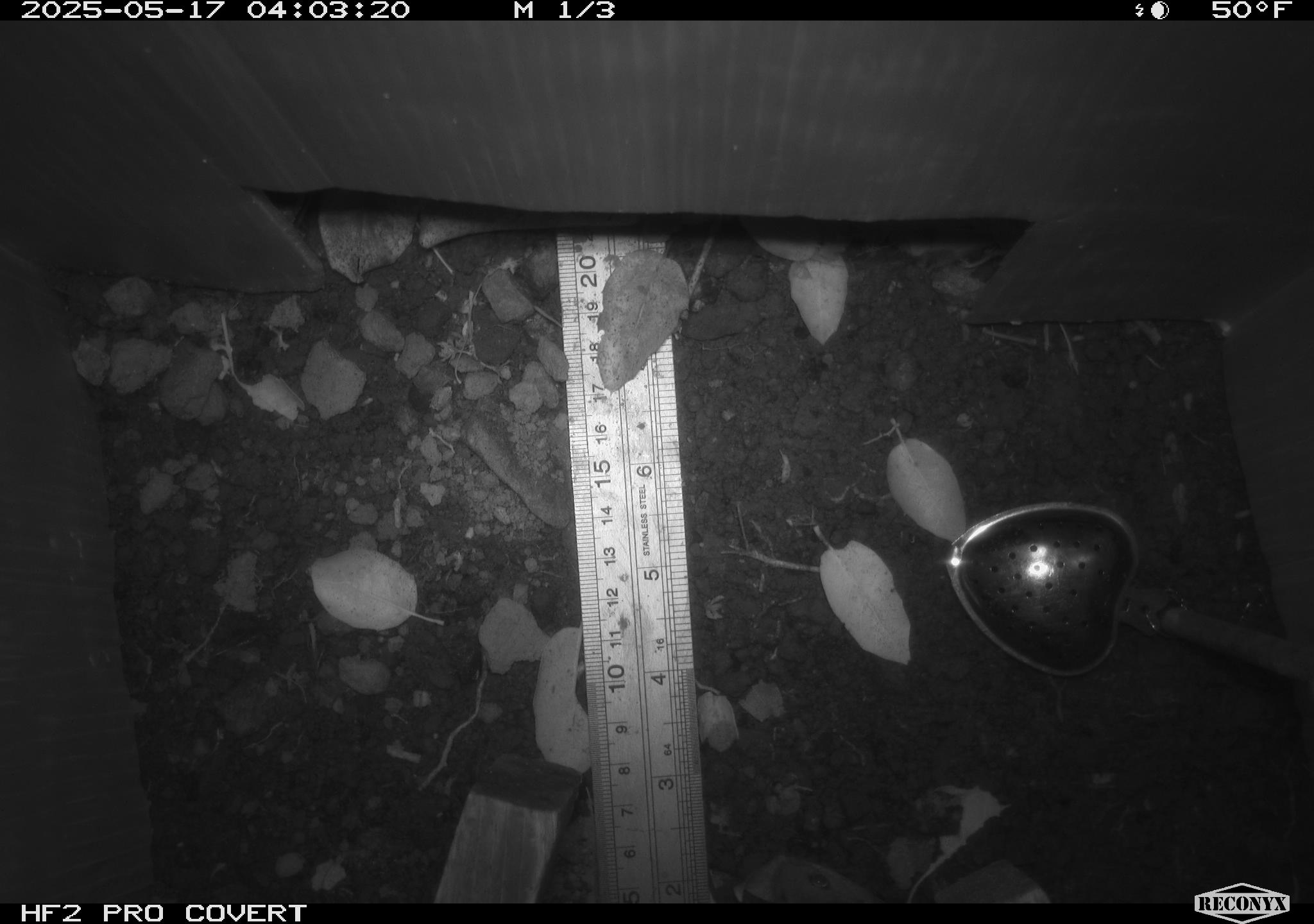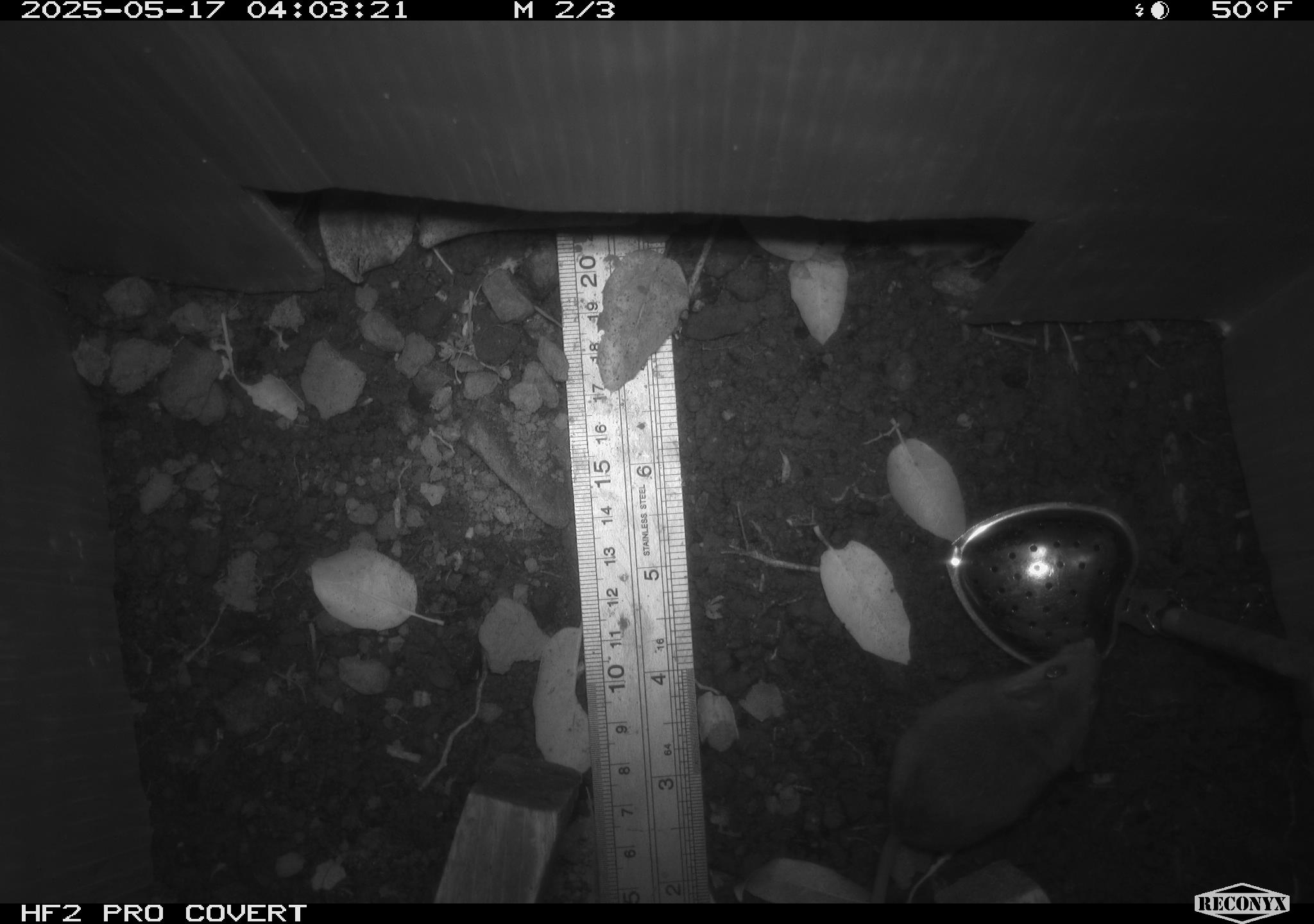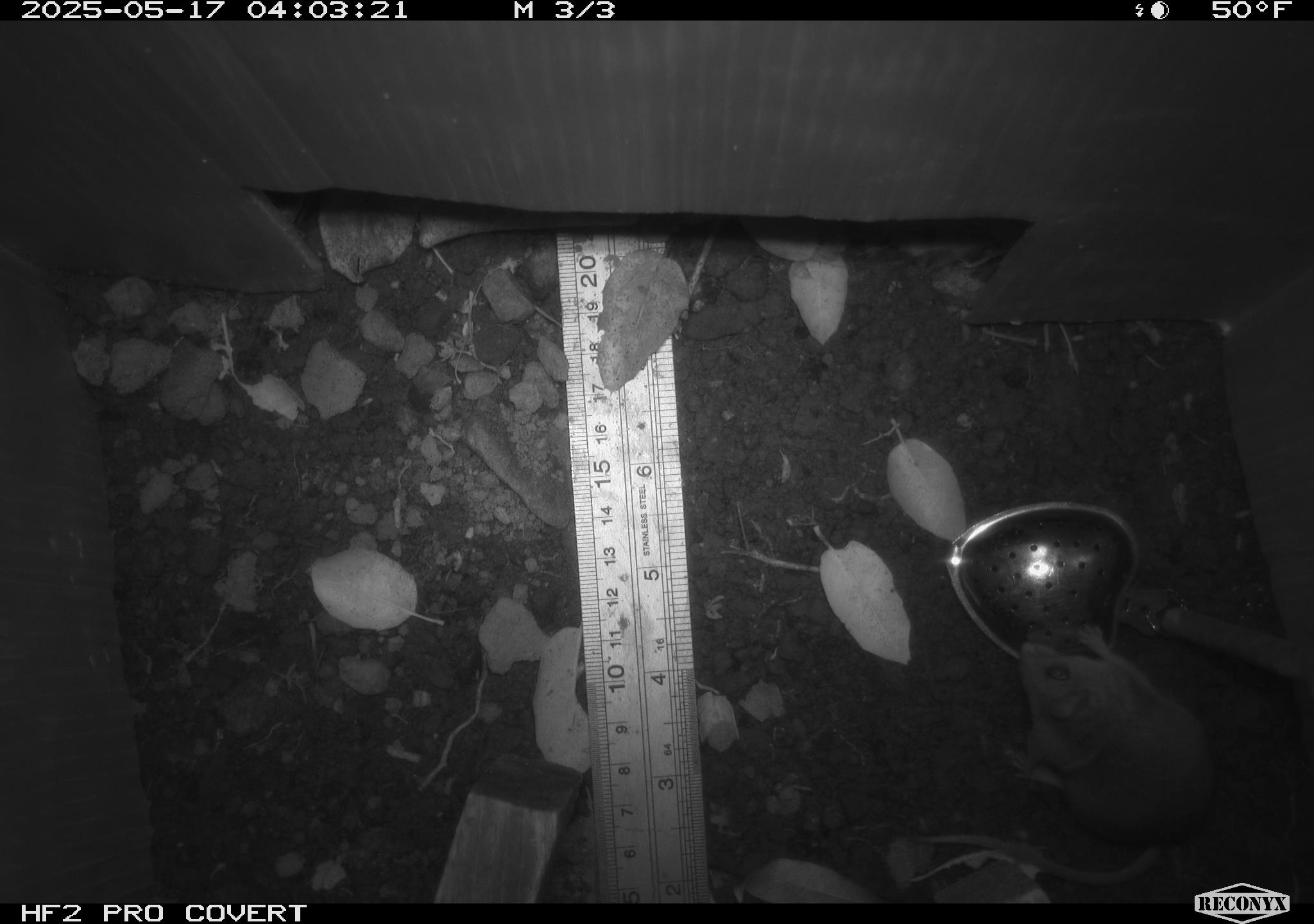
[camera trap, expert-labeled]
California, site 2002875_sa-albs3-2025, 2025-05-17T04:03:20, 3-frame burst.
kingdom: Animalia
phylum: Chordata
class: Mammalia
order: Rodentia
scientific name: Rodentia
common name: mouse species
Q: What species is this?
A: Mouse species (Rodentia).